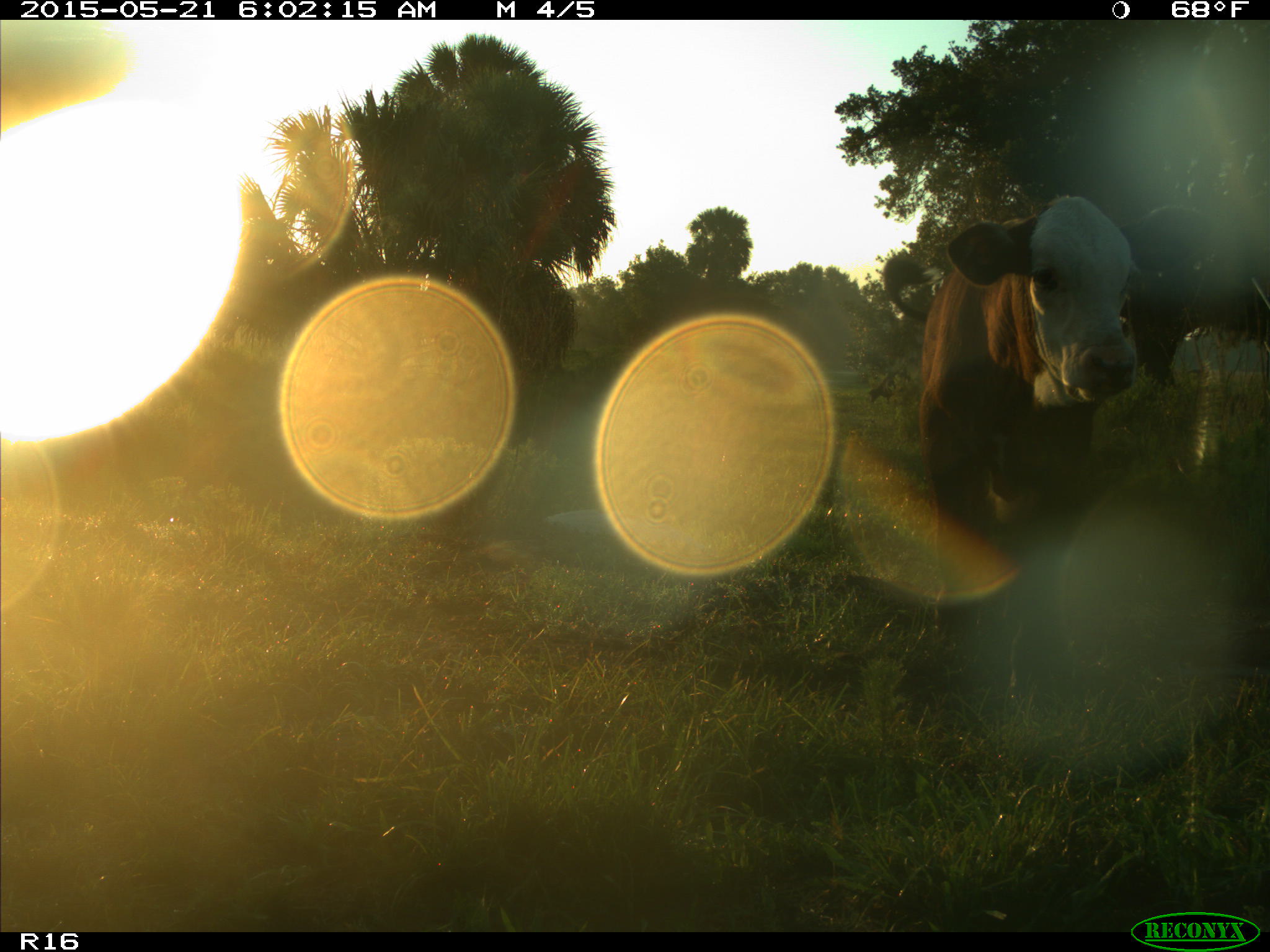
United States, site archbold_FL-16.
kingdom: Animalia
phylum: Chordata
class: Mammalia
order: Artiodactyla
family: Bovidae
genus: Bos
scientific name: Bos taurus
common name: domestic cow